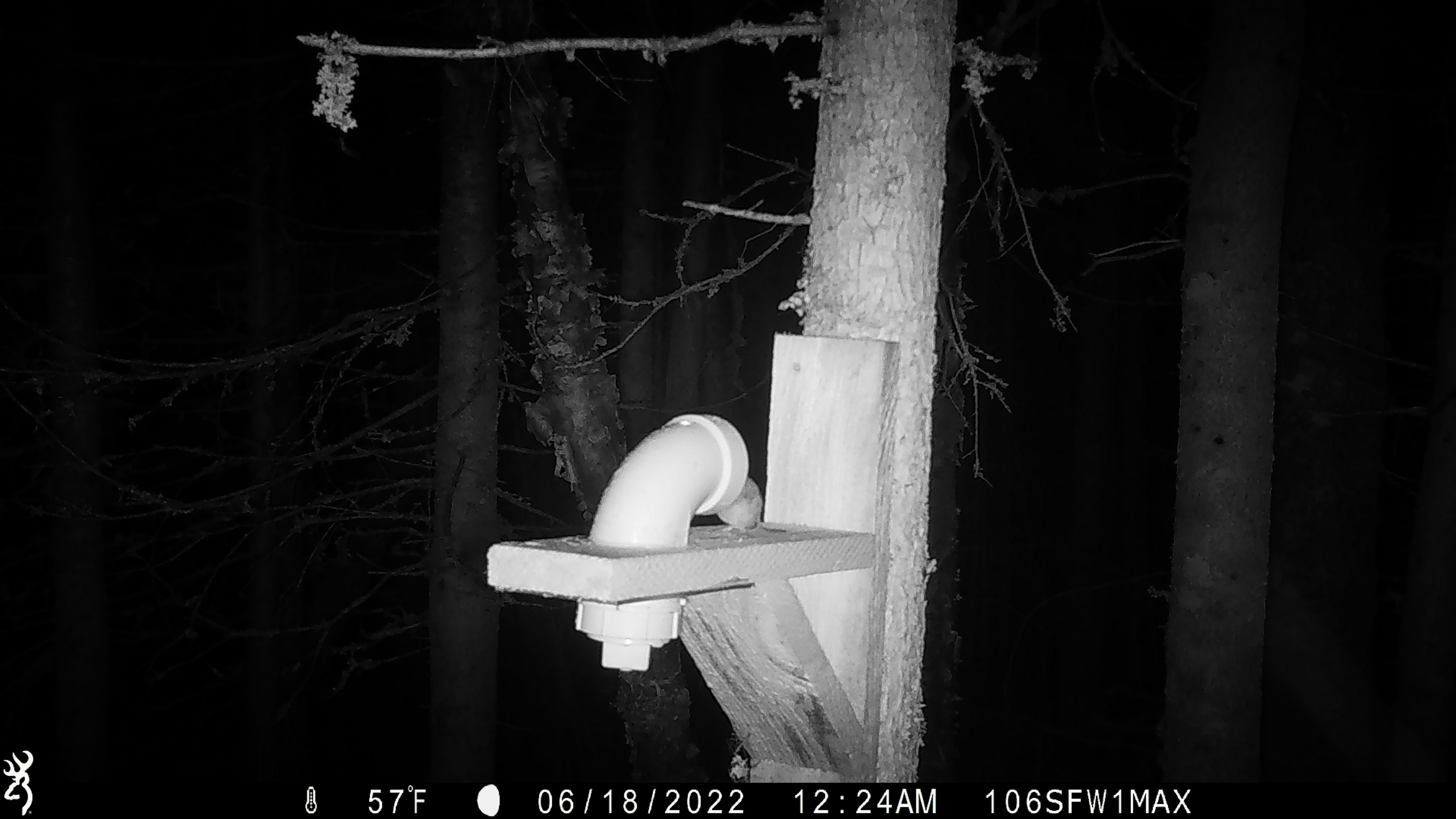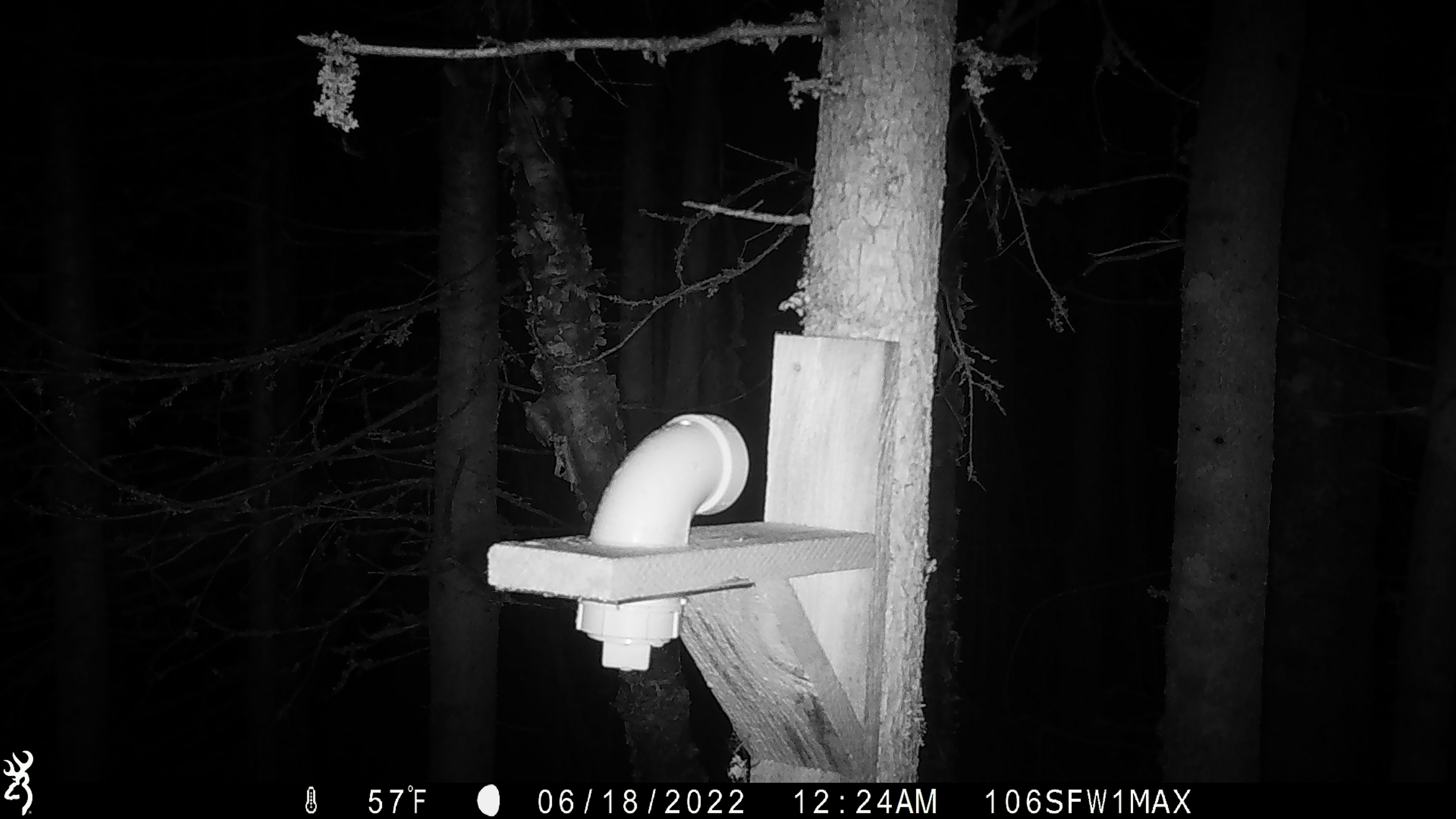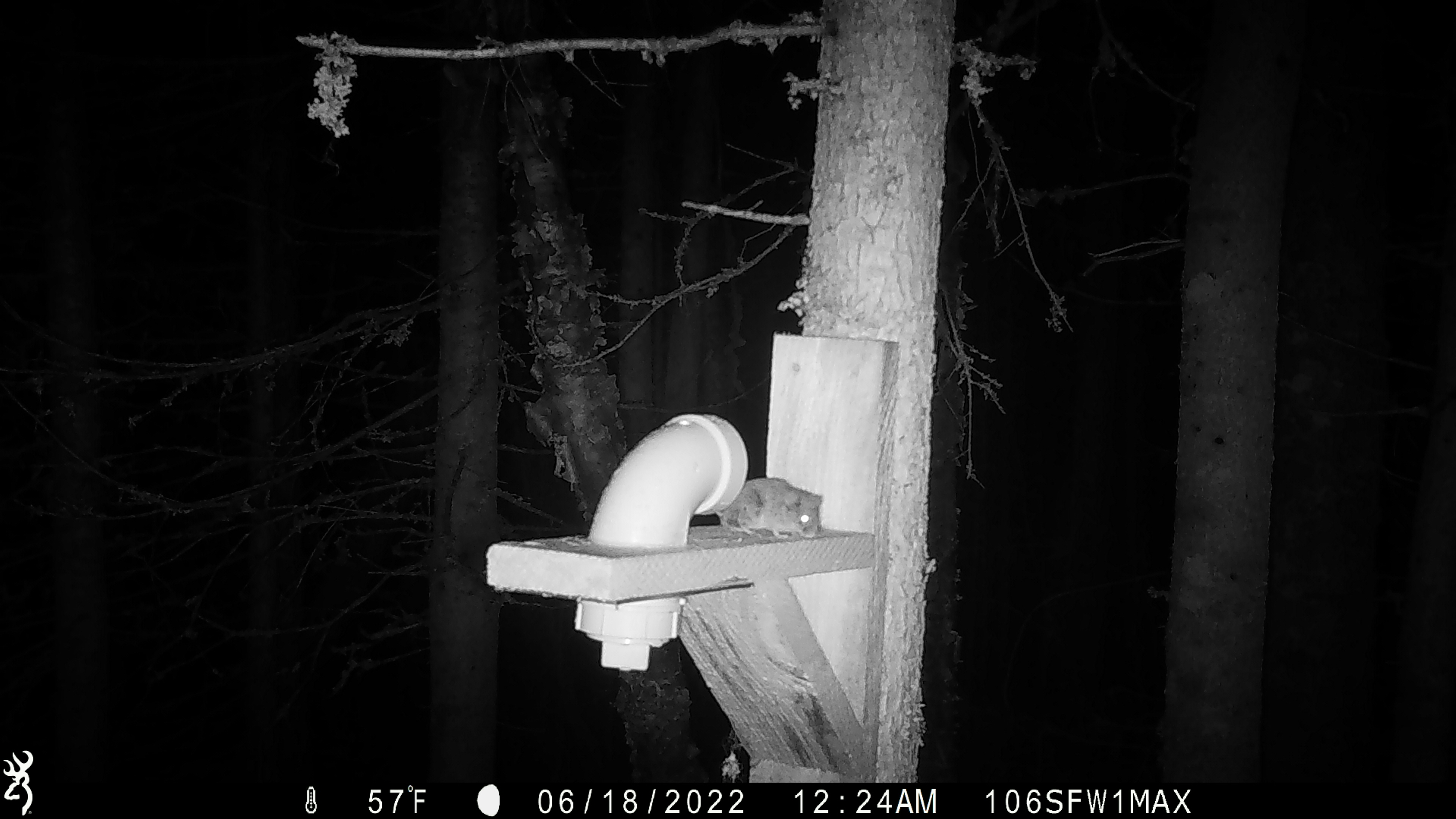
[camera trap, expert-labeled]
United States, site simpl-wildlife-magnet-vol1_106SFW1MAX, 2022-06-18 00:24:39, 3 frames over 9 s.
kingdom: Animalia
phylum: Chordata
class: Mammalia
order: Rodentia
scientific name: Rodentia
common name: mouse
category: mouse sp.